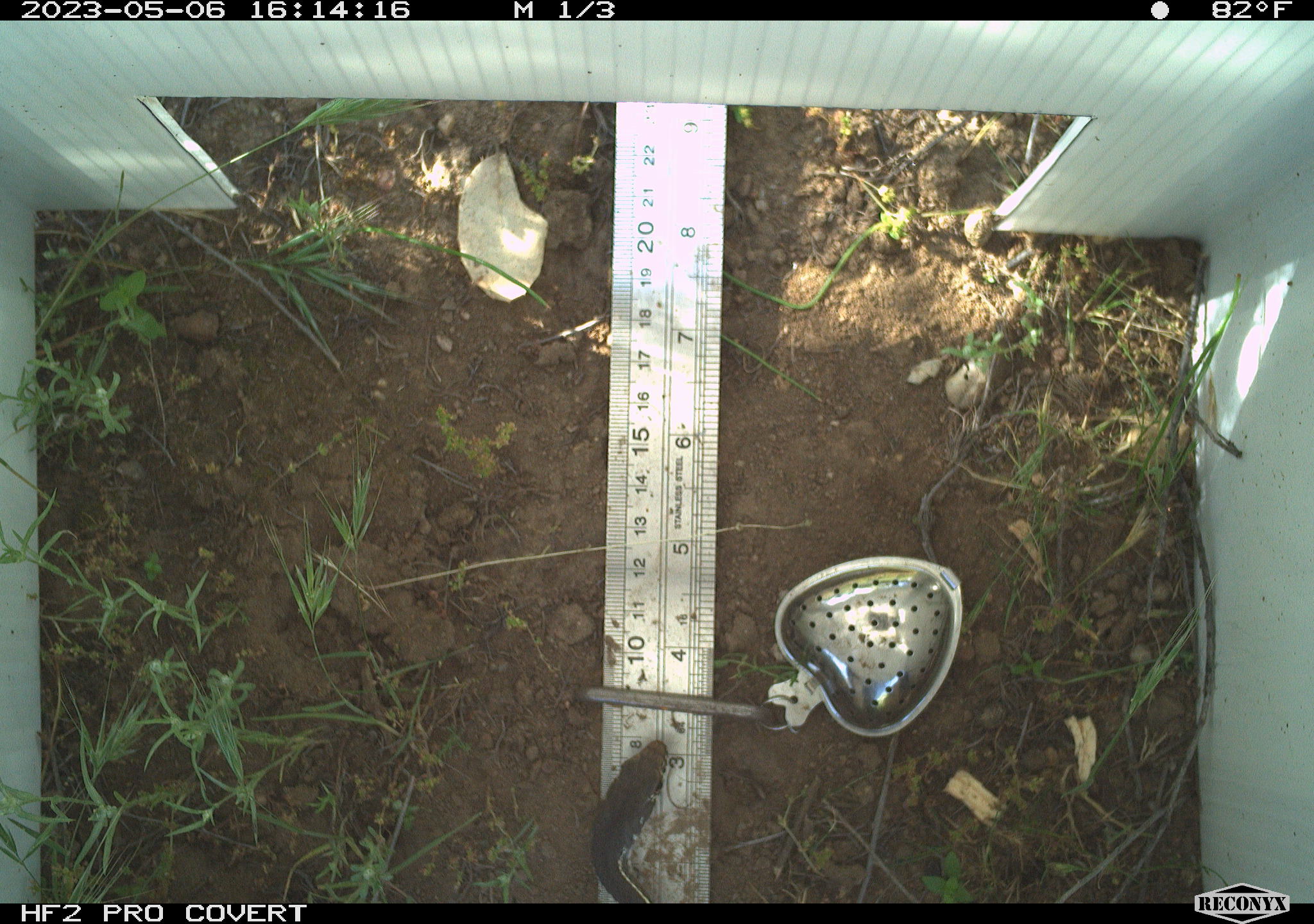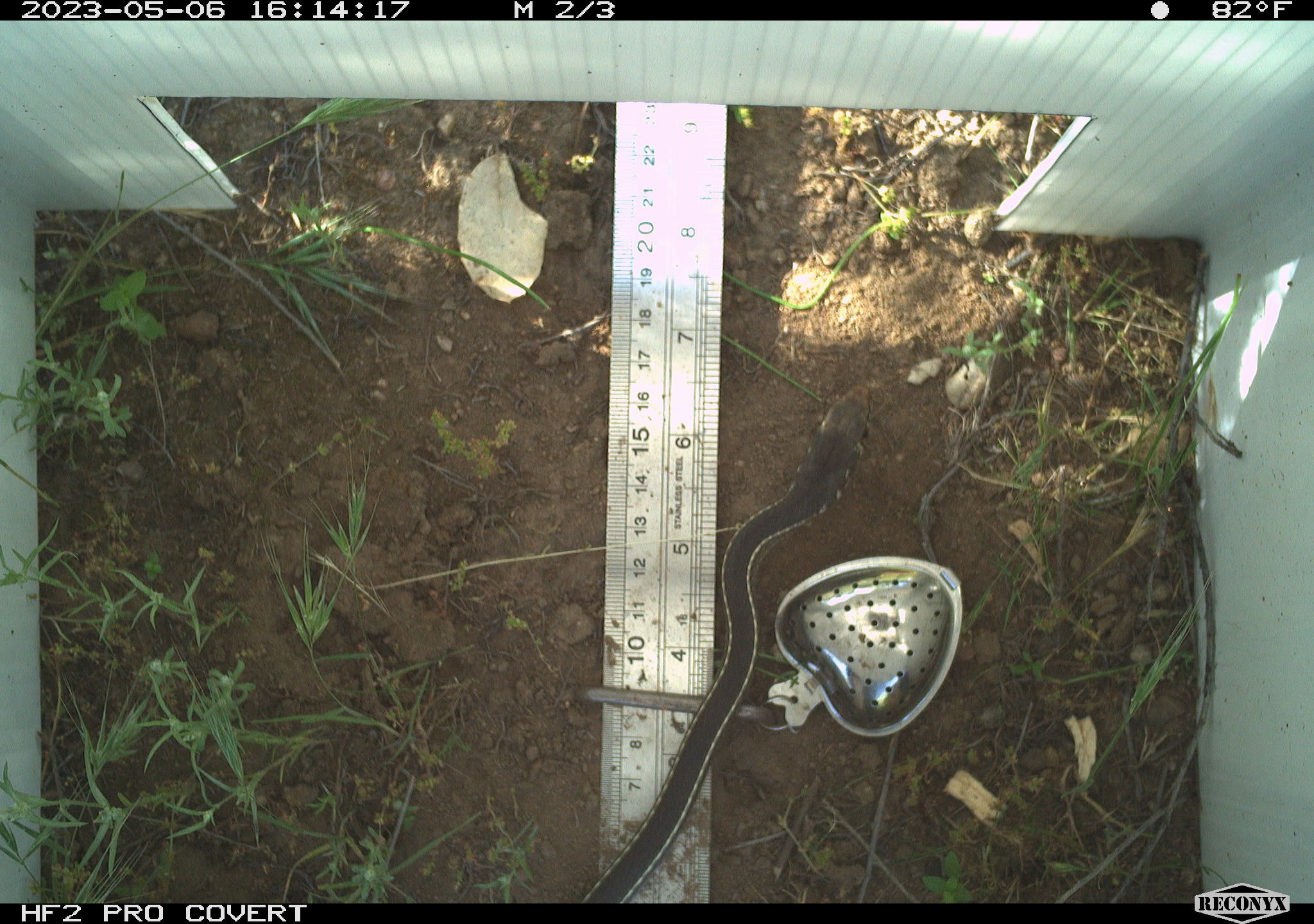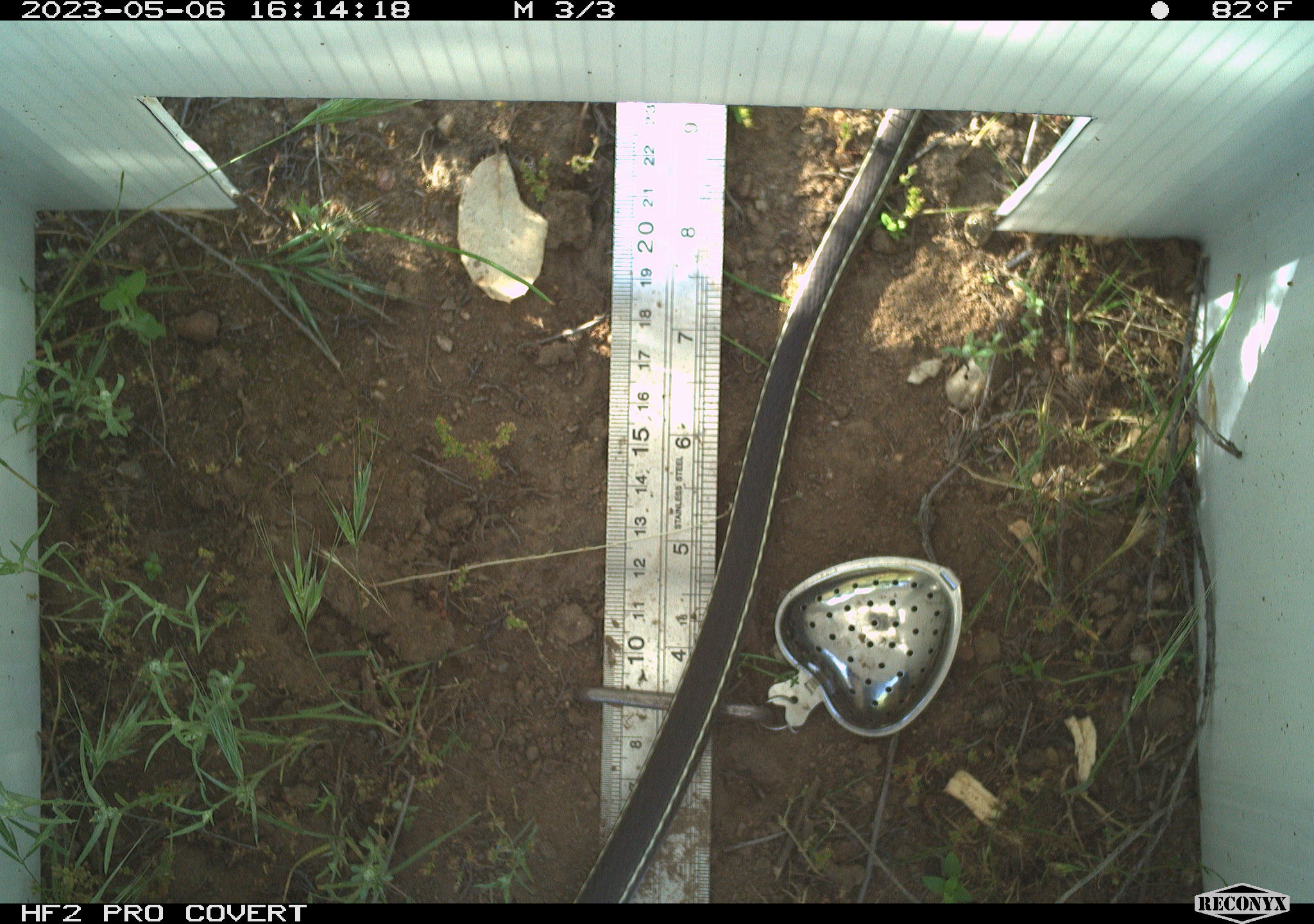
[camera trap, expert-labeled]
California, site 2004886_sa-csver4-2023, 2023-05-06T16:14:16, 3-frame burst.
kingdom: Animalia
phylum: Chordata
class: Reptilia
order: Squamata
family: Colubridae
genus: Masticophis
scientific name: Masticophis lateralis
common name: striped racer